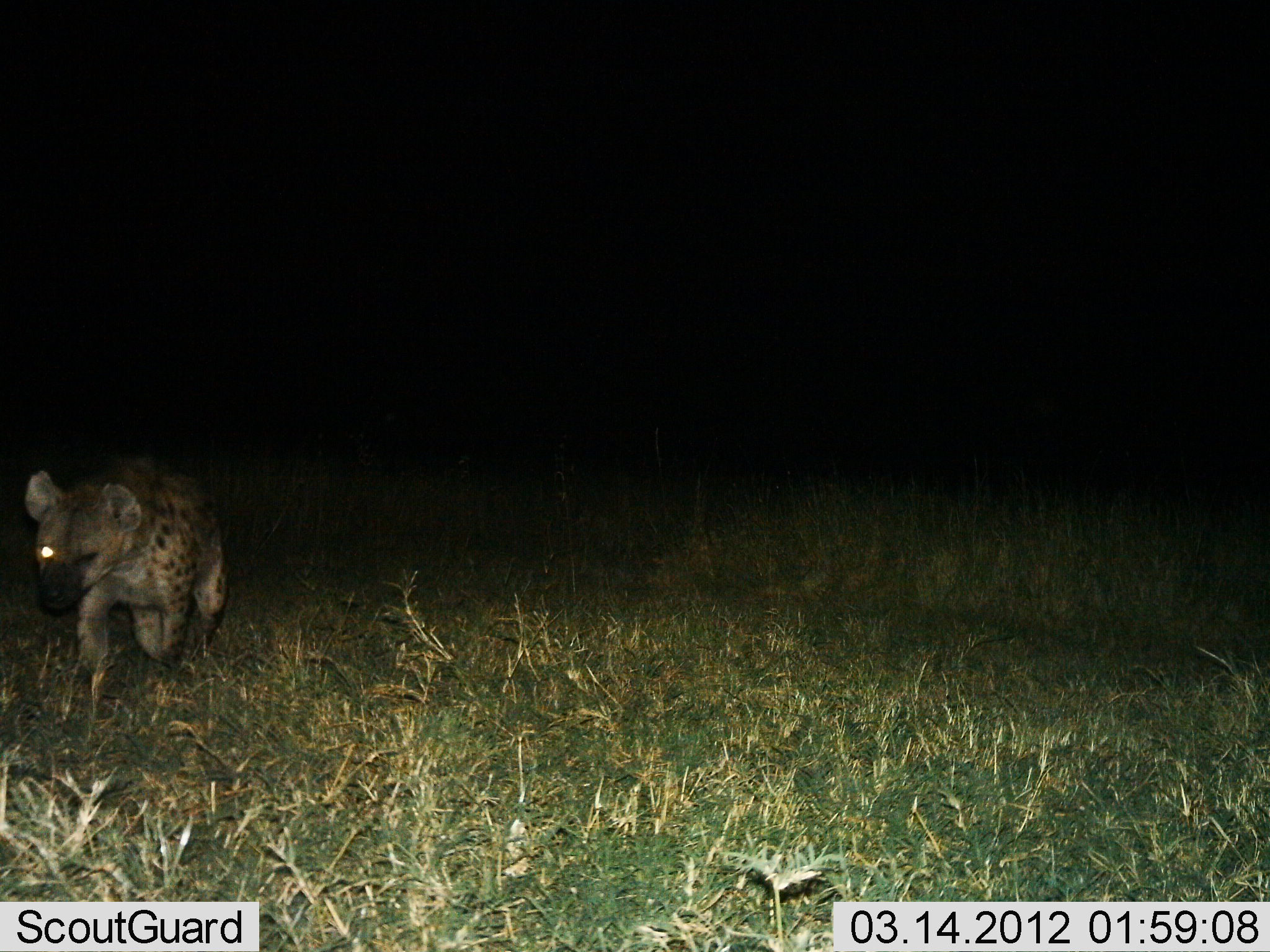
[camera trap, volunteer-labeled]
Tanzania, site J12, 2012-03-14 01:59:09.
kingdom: Animalia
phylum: Chordata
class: Mammalia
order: Carnivora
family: Hyaenidae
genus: Crocuta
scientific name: Crocuta crocuta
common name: spotted hyena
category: hyenaspotted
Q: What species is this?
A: Hyenaspotted (spotted hyena) (Crocuta crocuta).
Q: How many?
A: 1.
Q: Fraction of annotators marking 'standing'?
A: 4%.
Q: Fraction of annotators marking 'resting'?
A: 4%.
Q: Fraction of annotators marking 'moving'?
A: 92%.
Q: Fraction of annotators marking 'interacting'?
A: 0%.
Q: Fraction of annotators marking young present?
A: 0%.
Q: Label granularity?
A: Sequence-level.